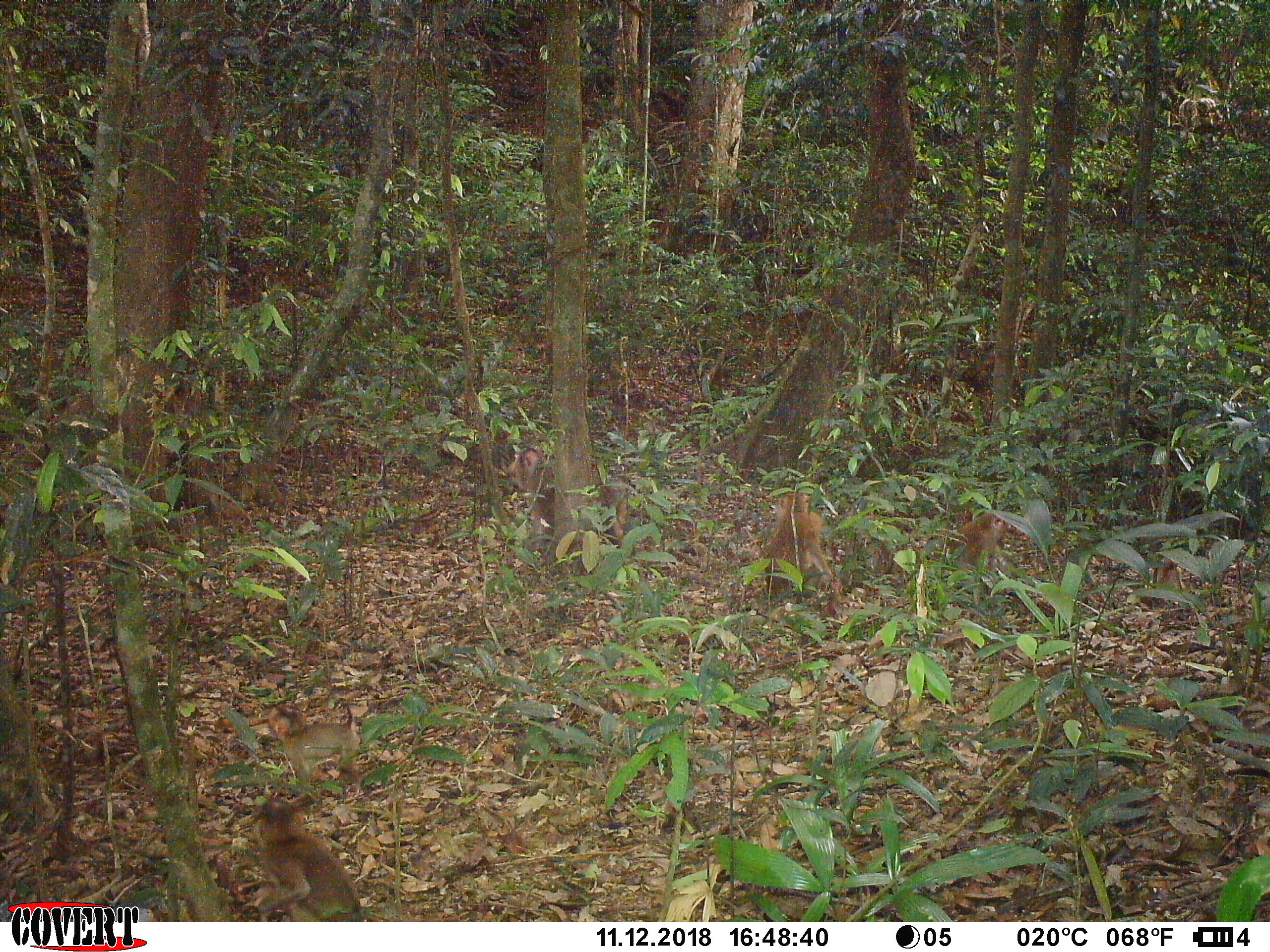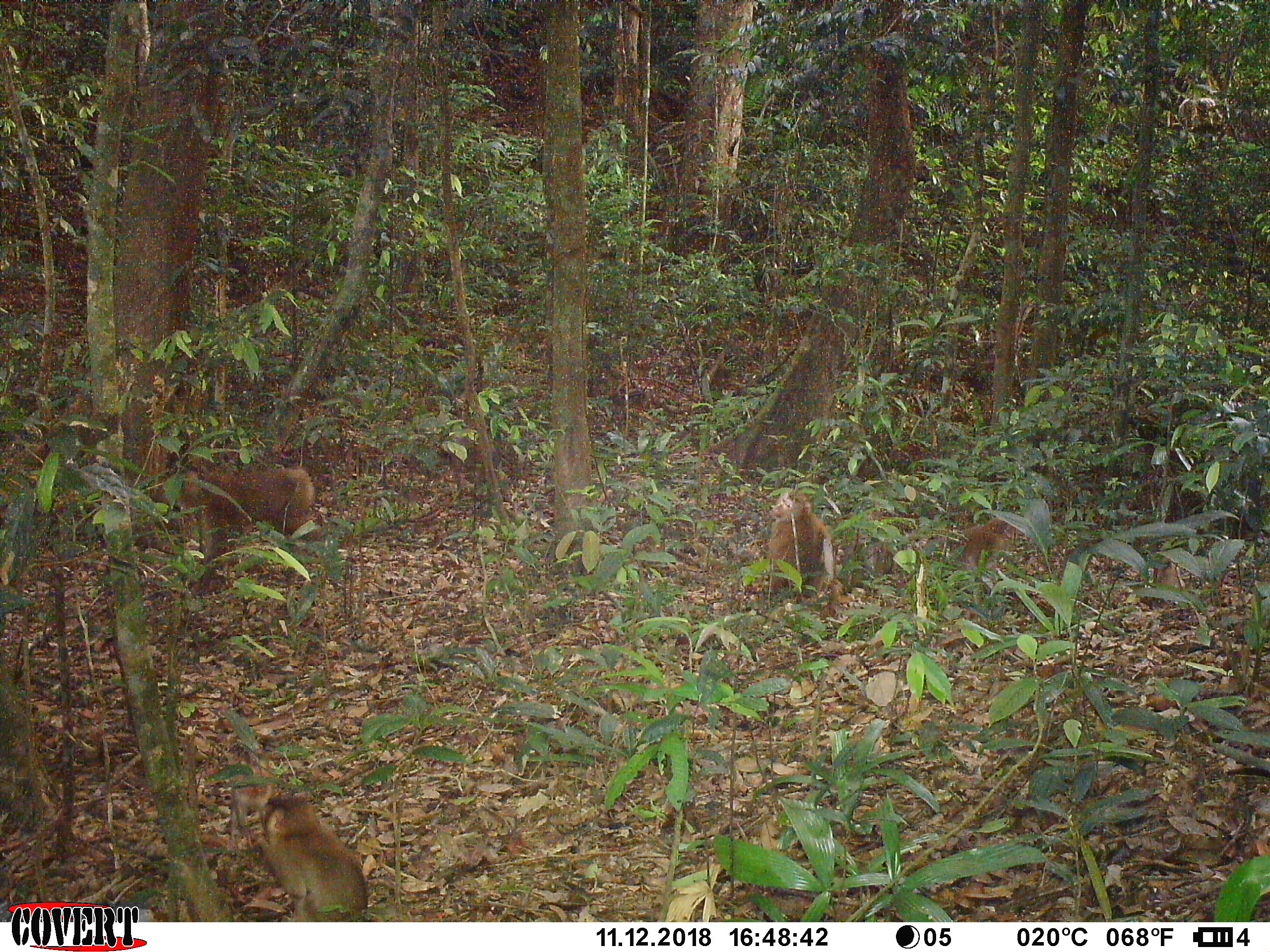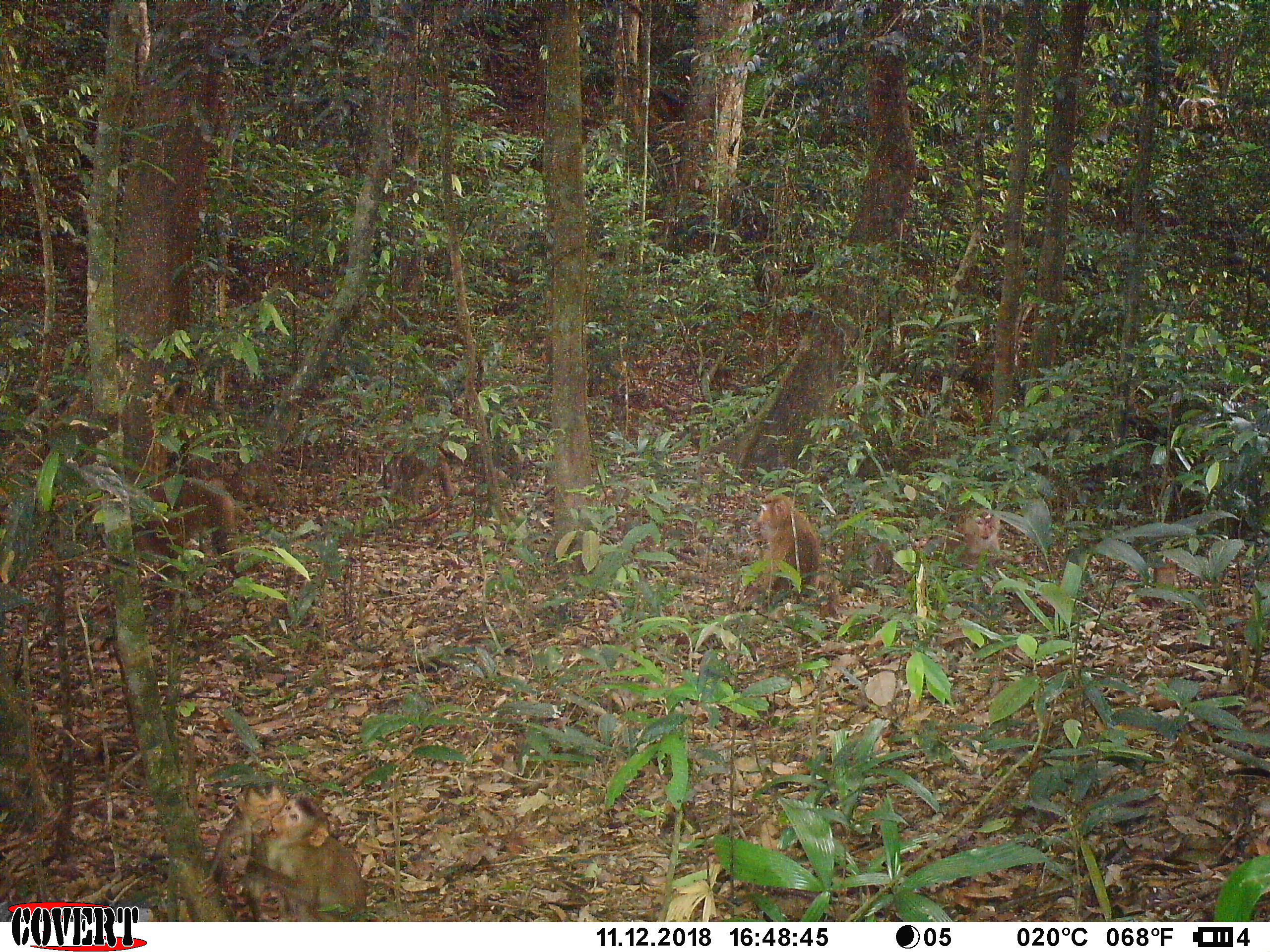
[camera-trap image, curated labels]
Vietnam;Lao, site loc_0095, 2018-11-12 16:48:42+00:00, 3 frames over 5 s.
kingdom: Animalia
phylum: Chordata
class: Mammalia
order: Primates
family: Cercopithecidae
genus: Macaca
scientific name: Macaca nemestrina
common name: pig-tailed macaque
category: pig tailed macaque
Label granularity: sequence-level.